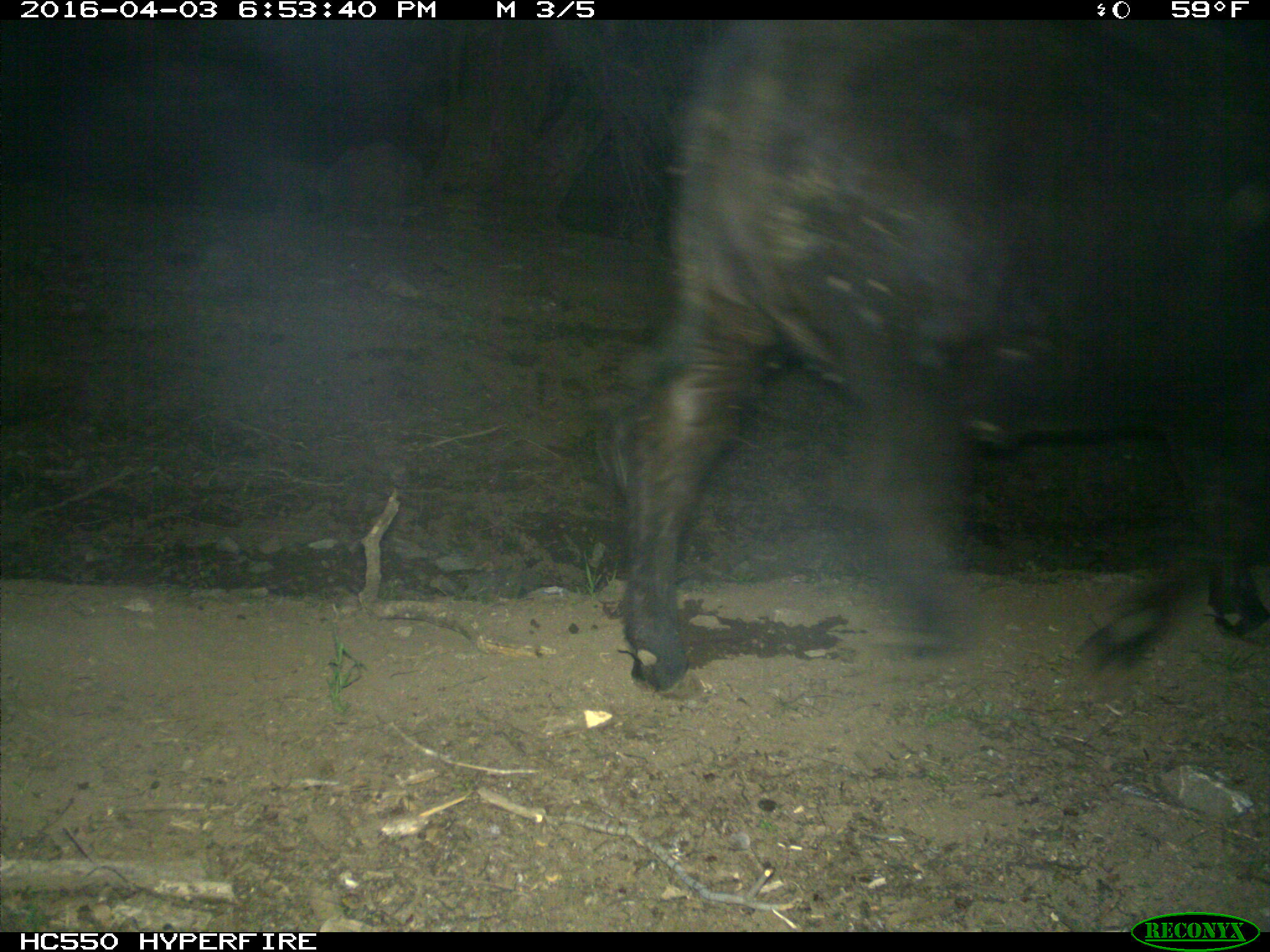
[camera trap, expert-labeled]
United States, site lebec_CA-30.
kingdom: Animalia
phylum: Chordata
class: Mammalia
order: Artiodactyla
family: Bovidae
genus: Bos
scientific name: Bos taurus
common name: domestic cow